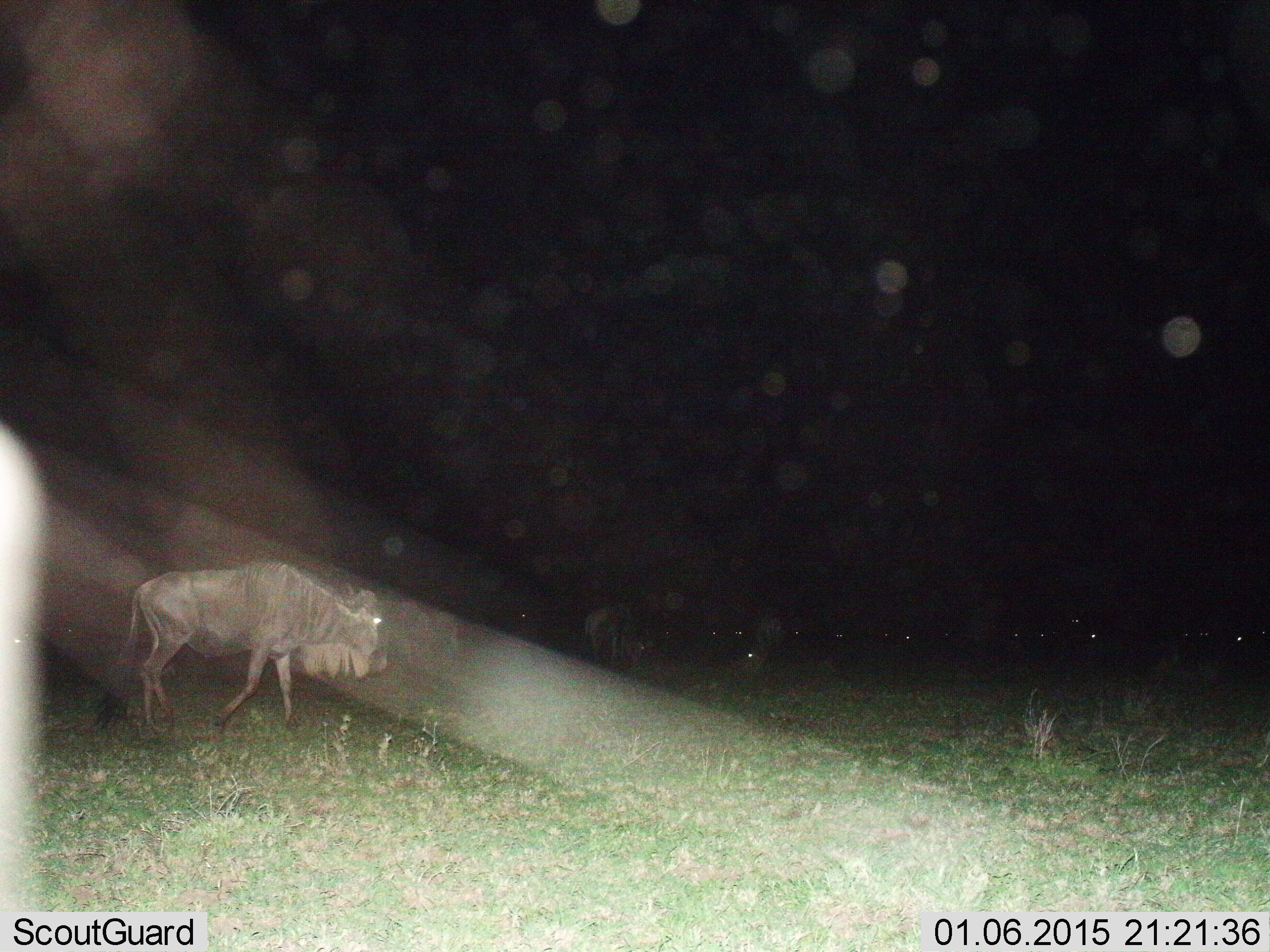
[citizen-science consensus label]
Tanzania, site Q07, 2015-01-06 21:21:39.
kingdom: Animalia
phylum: Chordata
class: Mammalia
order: Artiodactyla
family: Bovidae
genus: Connochaetes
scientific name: Connochaetes taurinus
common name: blue wildebeest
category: wildebeest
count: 3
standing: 20%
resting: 0%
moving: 100%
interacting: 0%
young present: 0%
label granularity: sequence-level